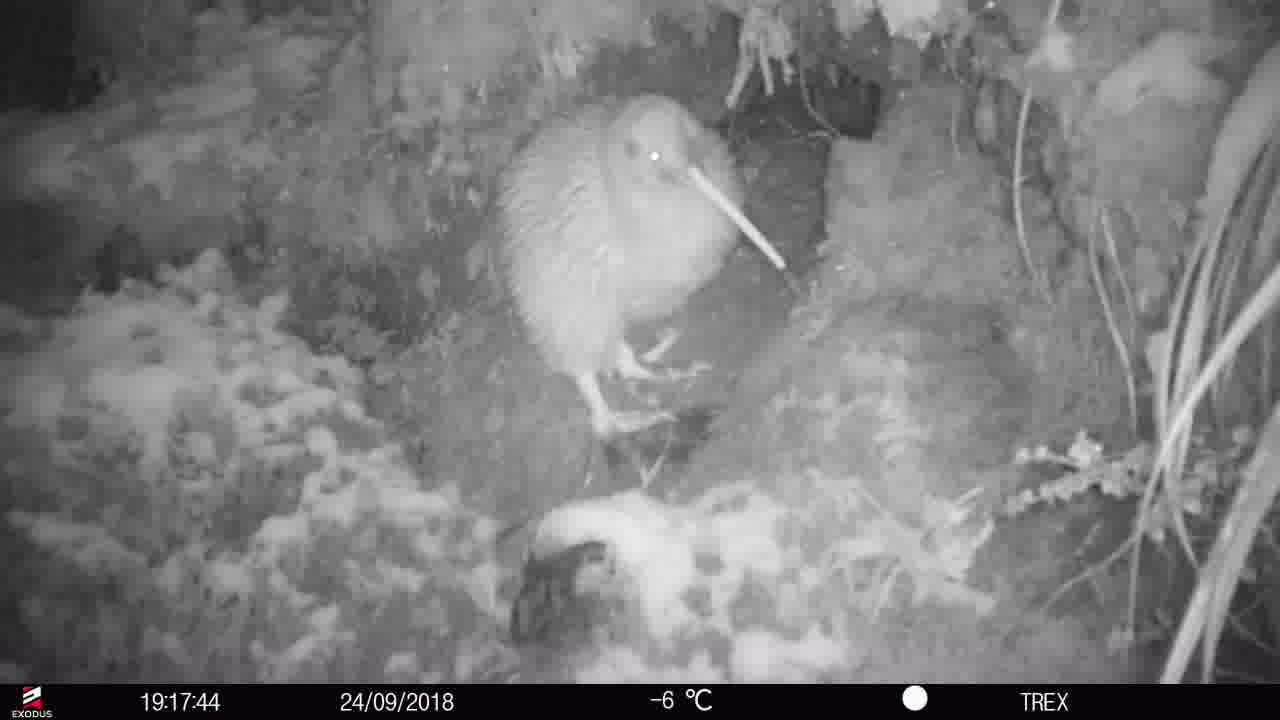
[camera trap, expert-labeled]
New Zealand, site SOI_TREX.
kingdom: Animalia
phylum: Chordata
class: Aves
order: Apterygiformes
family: Apterygidae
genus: Apteryx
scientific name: Apteryx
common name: kiwi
Kiwi (Apteryx).